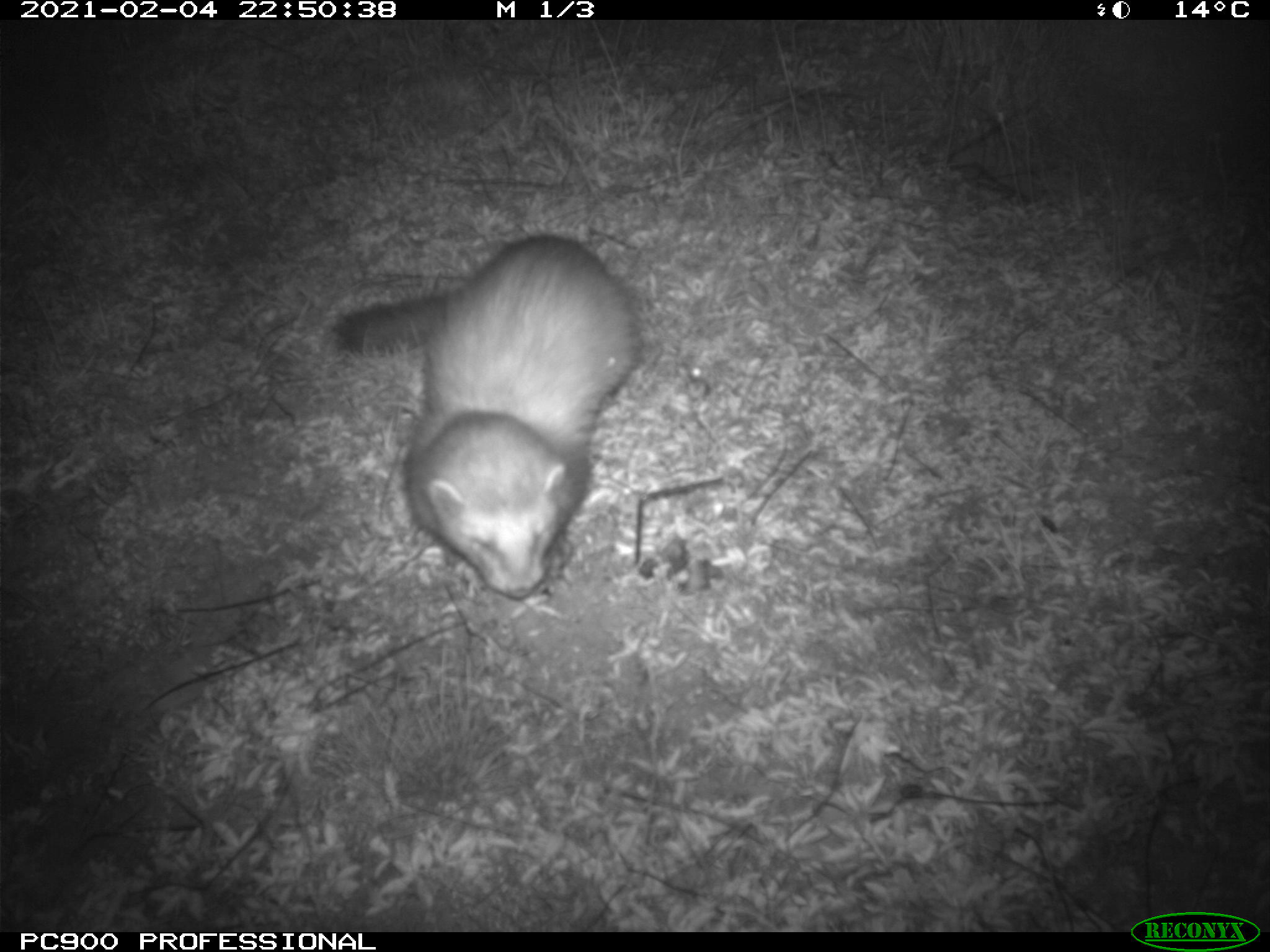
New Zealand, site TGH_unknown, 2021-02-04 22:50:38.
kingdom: Animalia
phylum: Chordata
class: Mammalia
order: Carnivora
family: Mustelidae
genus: Mustela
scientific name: Mustela furo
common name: ferret